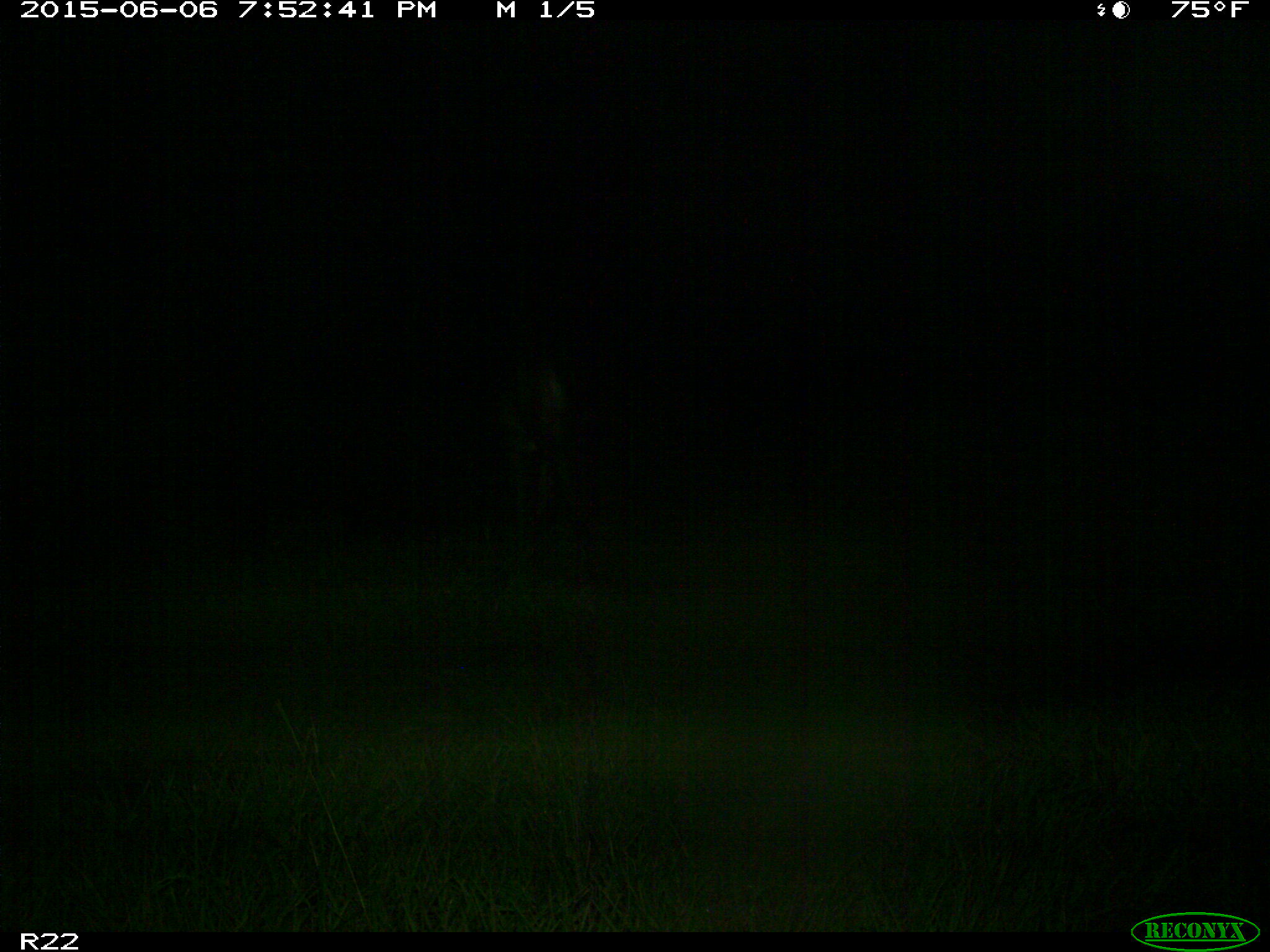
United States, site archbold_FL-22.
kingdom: Animalia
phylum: Chordata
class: Mammalia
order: Artiodactyla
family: Bovidae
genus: Bos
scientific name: Bos taurus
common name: domestic cow